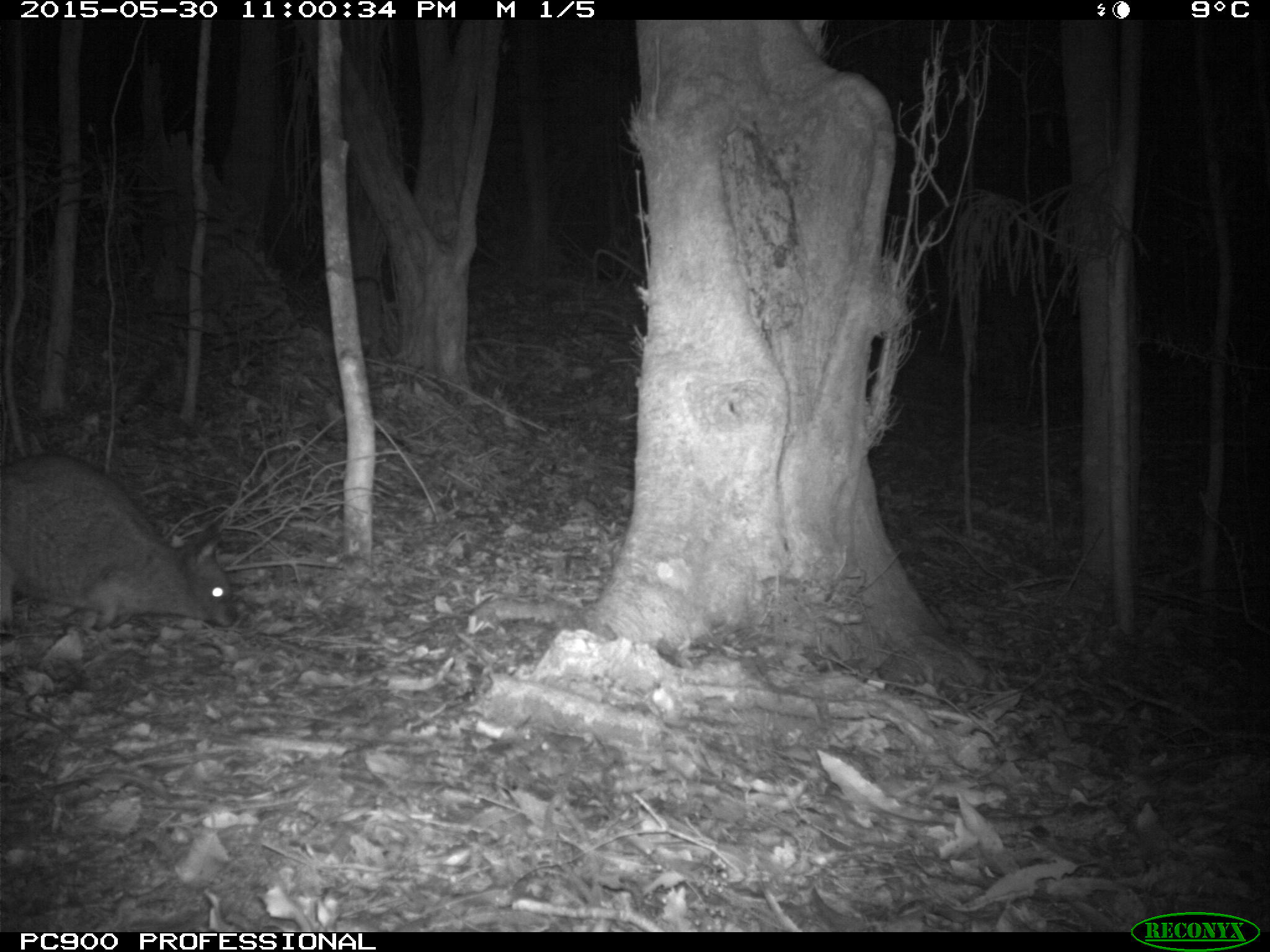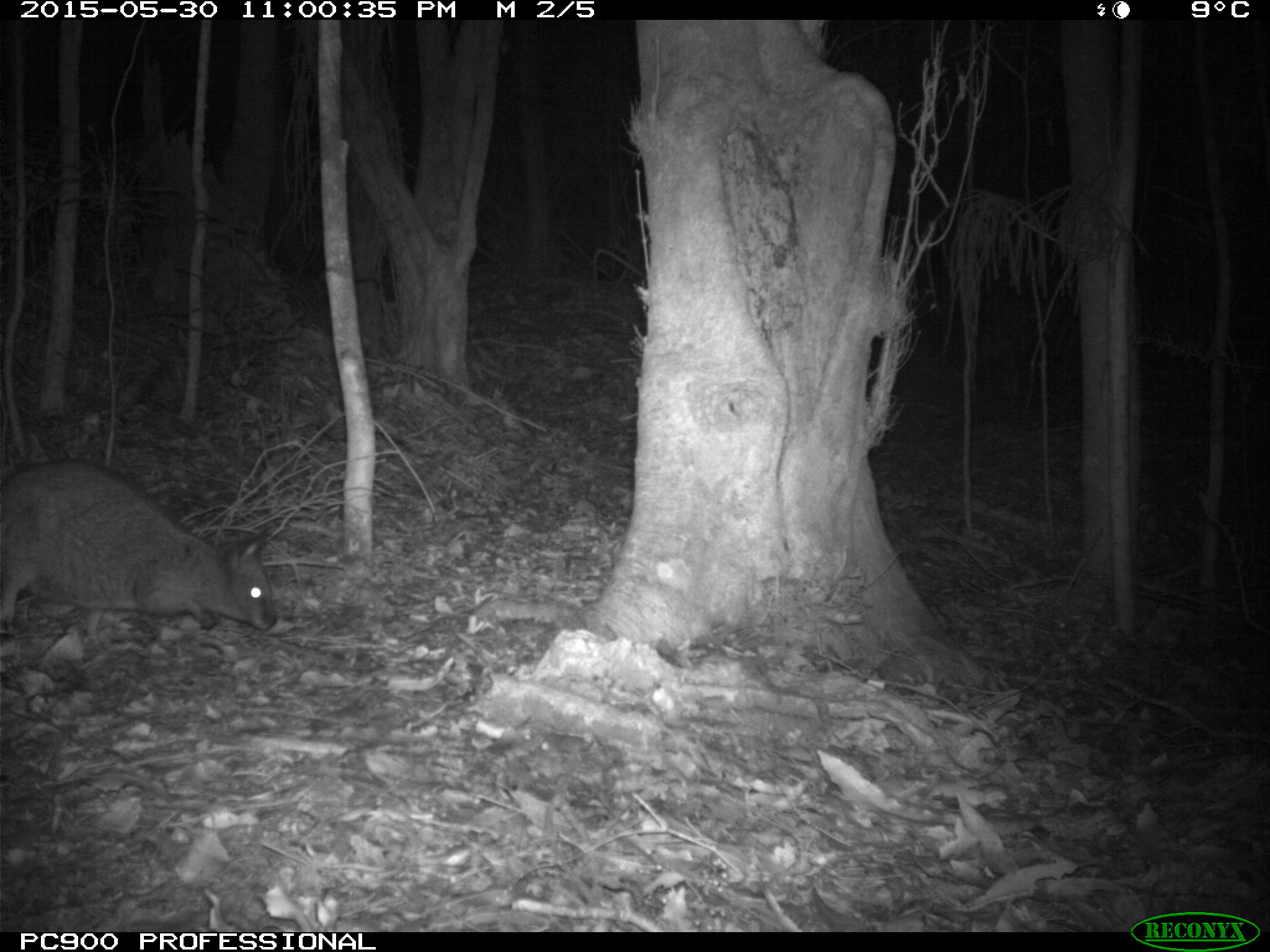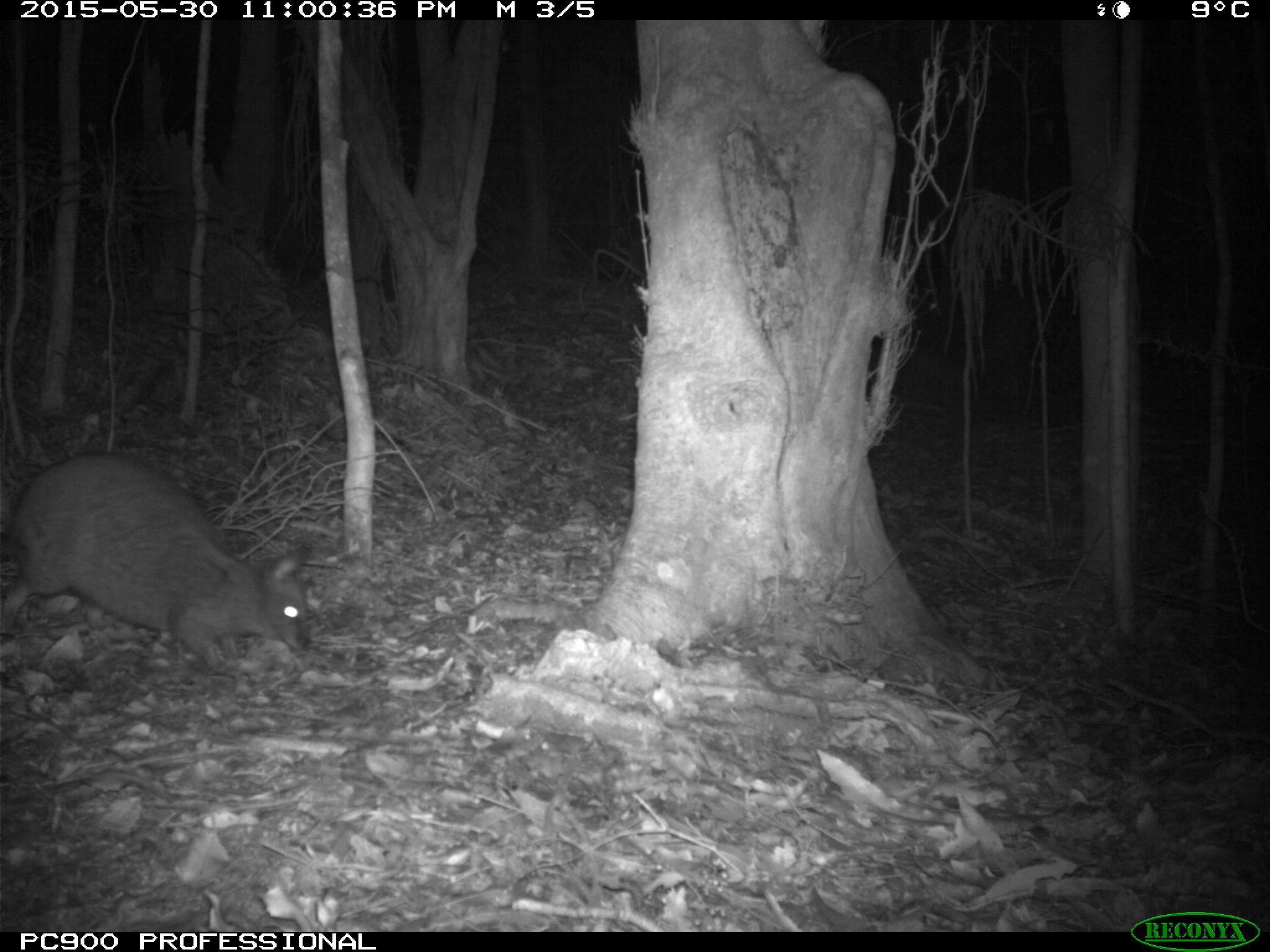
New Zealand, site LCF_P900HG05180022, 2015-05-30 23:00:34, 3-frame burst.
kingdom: Animalia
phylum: Chordata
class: Mammalia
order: Diprotodontia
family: Macropodidae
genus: Notamacropus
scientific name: Notamacropus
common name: wallaby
Wallaby (Notamacropus).